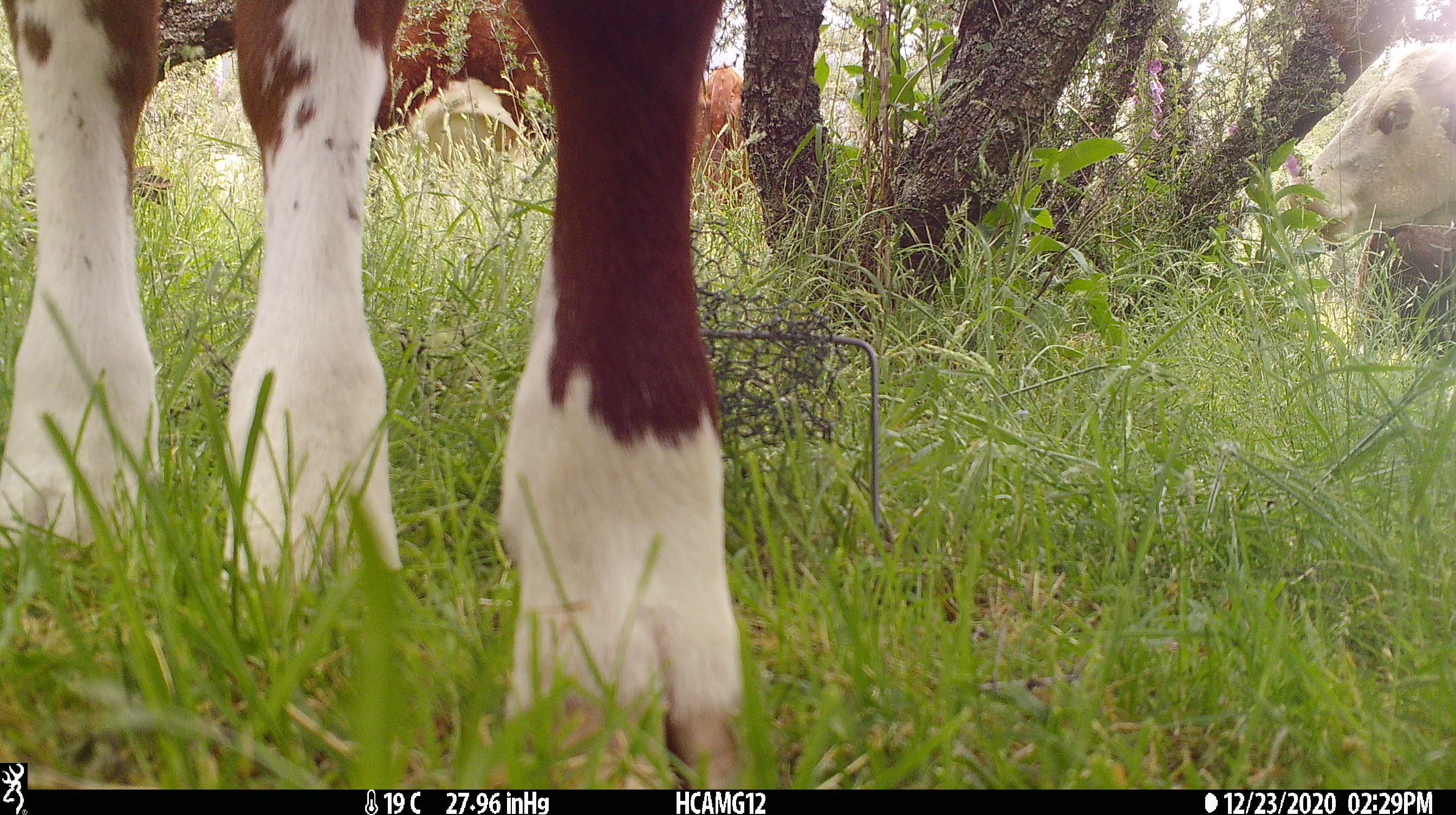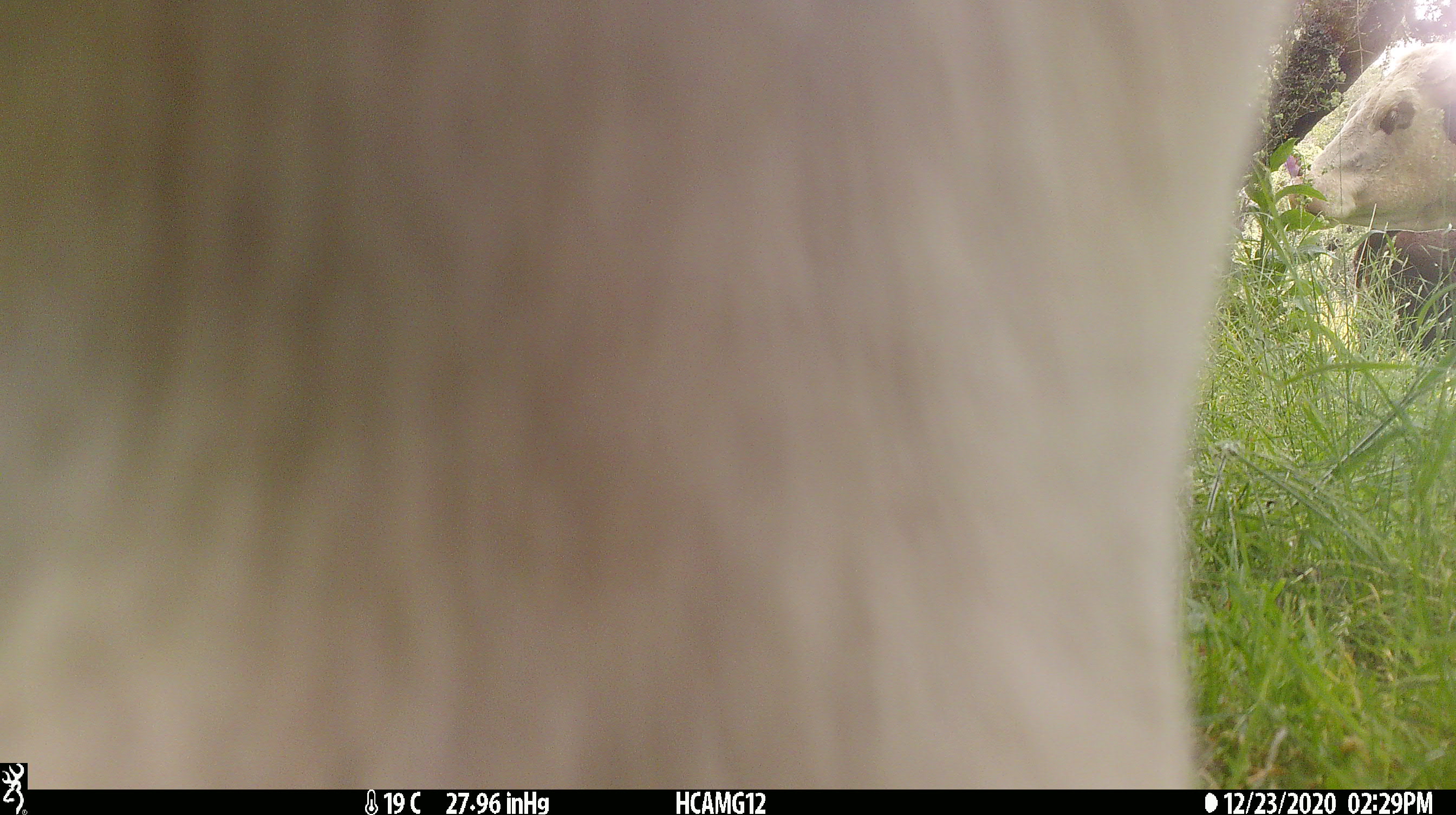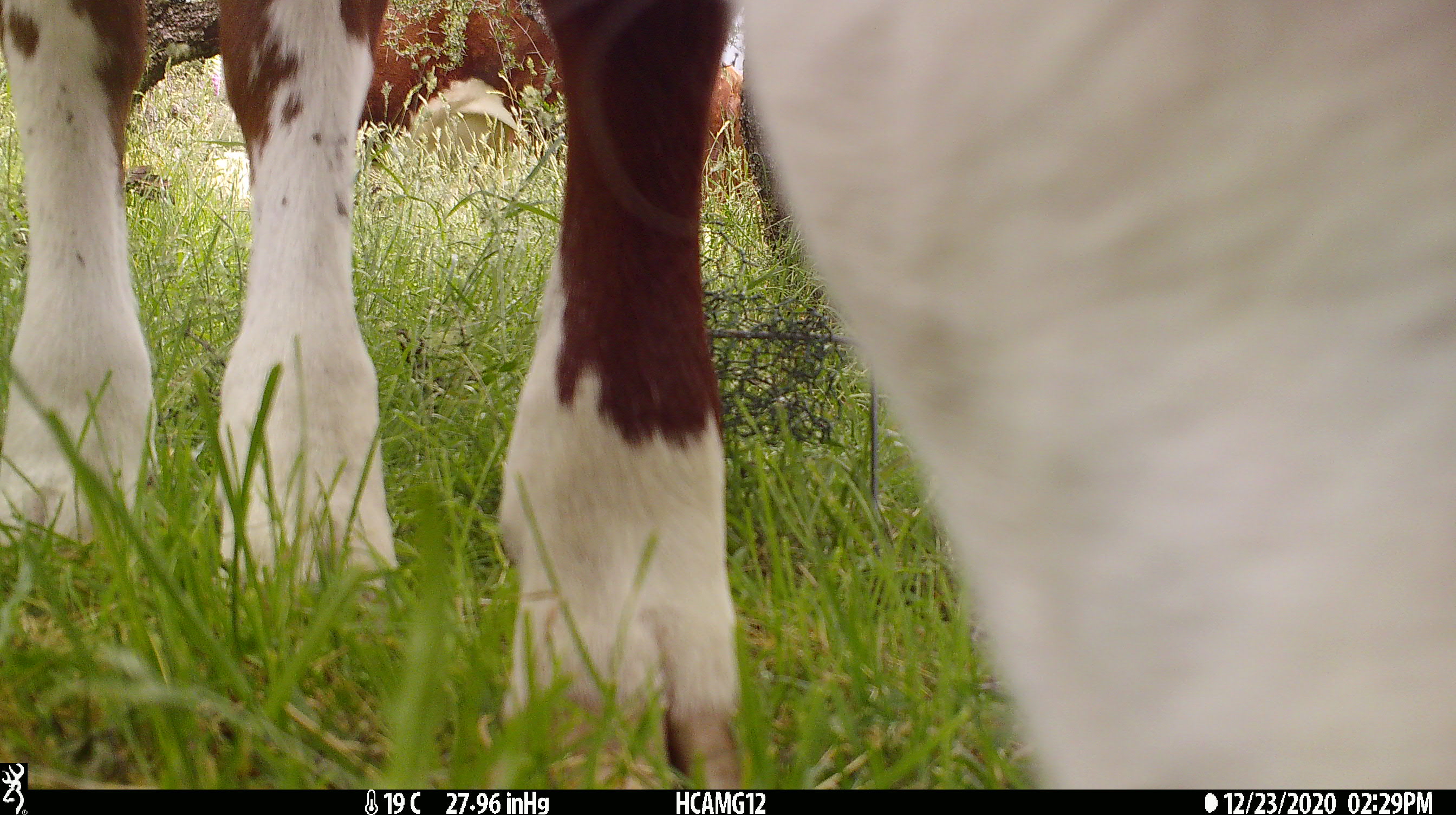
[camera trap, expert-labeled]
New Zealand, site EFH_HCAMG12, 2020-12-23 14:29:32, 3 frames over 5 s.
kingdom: Animalia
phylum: Chordata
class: Mammalia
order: Artiodactyla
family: Bovidae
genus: Bos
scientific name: Bos taurus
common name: domestic cow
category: cow